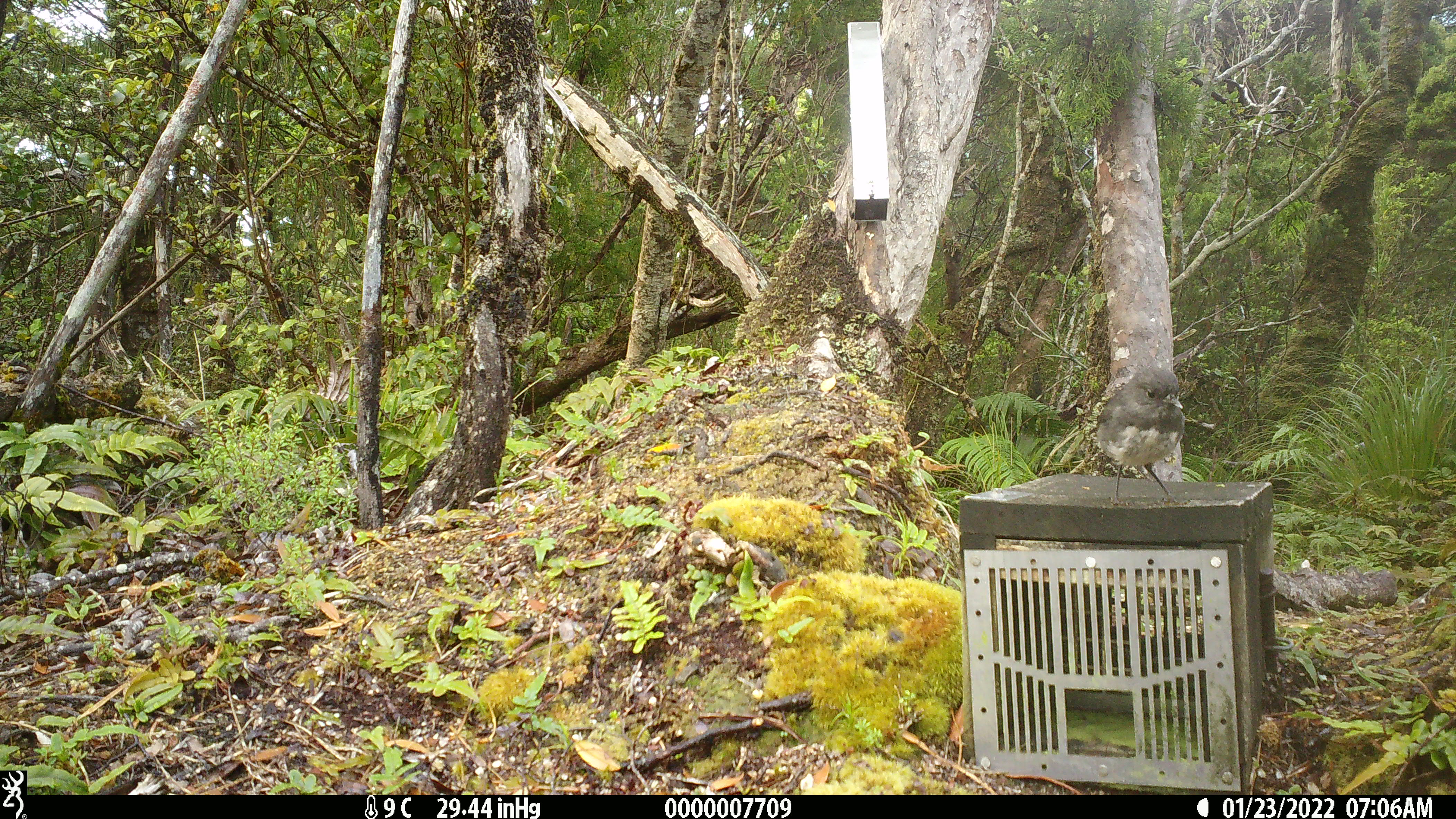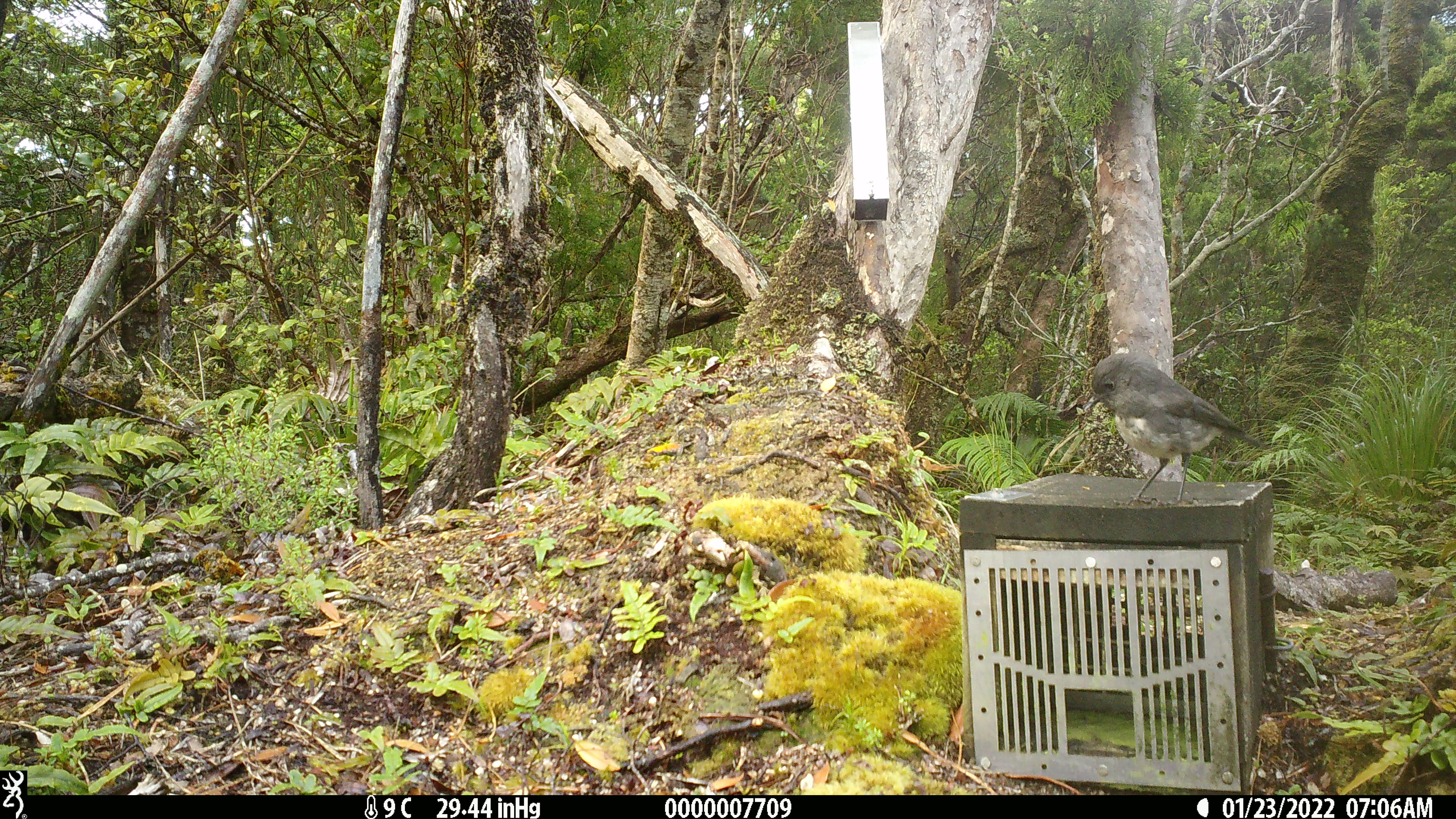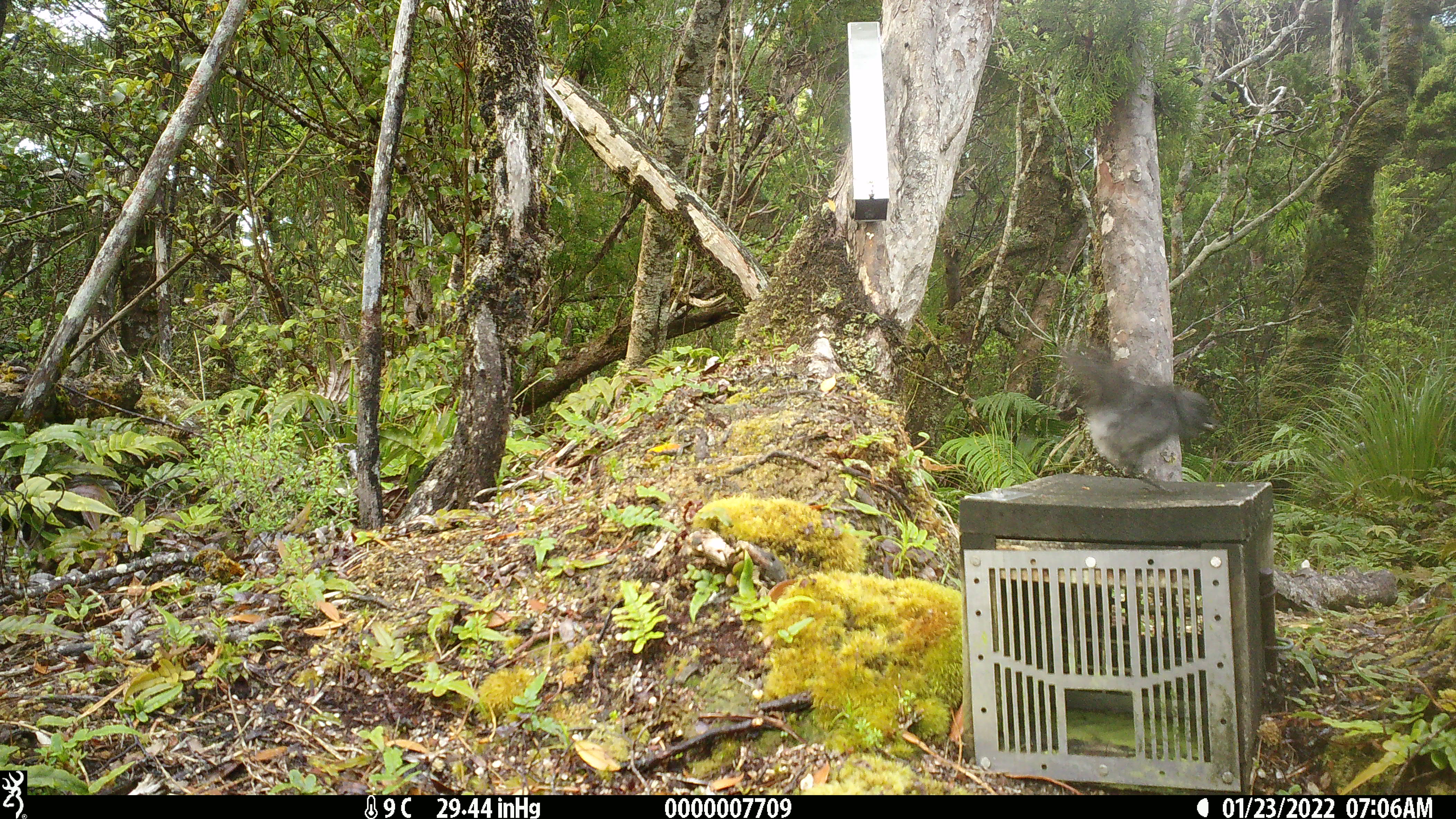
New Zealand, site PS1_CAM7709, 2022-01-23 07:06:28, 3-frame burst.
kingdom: Animalia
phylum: Chordata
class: Aves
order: Passeriformes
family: Petroicidae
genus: Petroica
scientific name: Petroica australis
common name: new zealand robin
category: robin